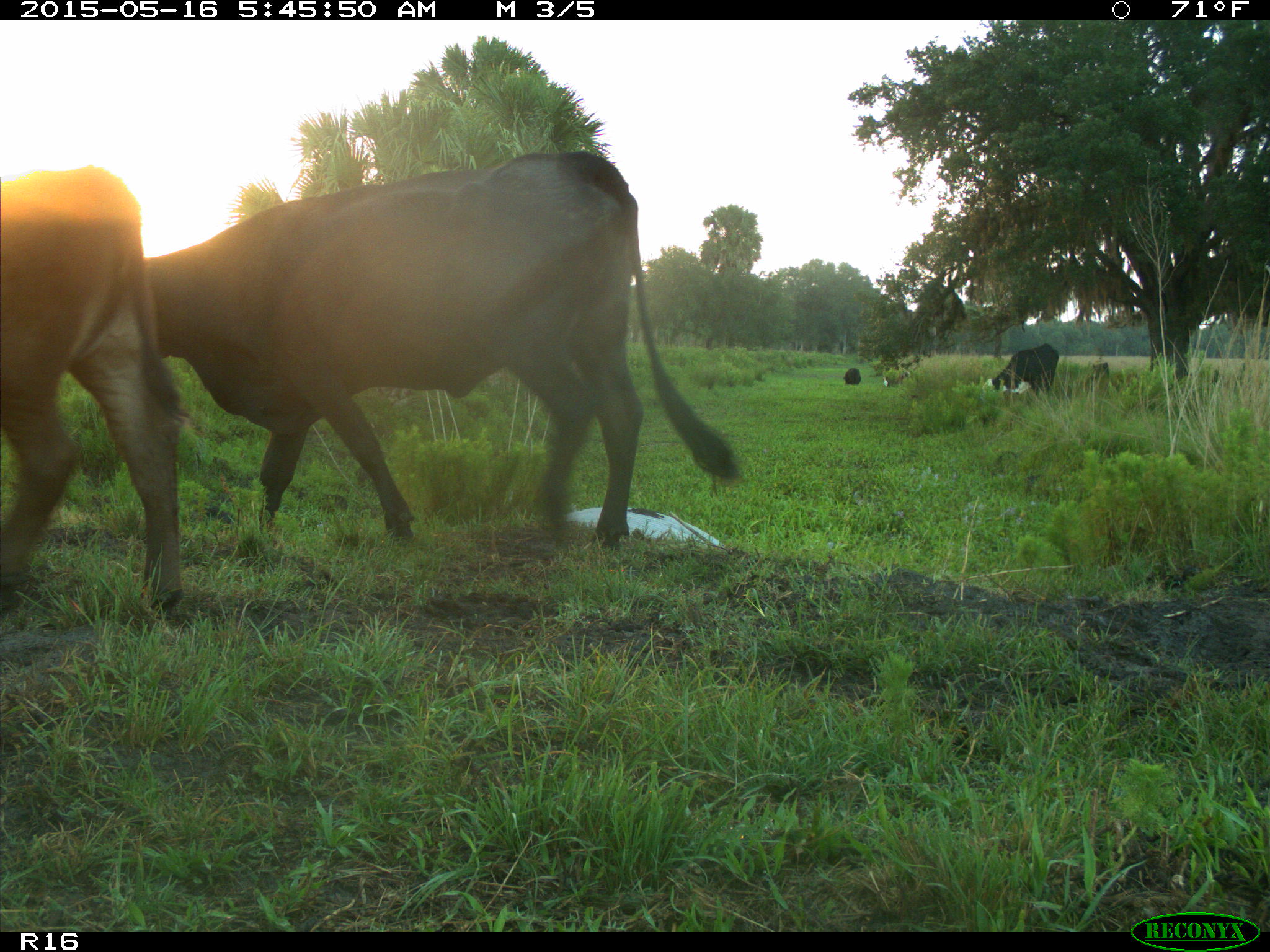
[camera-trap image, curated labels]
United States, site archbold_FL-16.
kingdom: Animalia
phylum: Chordata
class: Mammalia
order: Artiodactyla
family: Bovidae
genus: Bos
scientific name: Bos taurus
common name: domestic cow